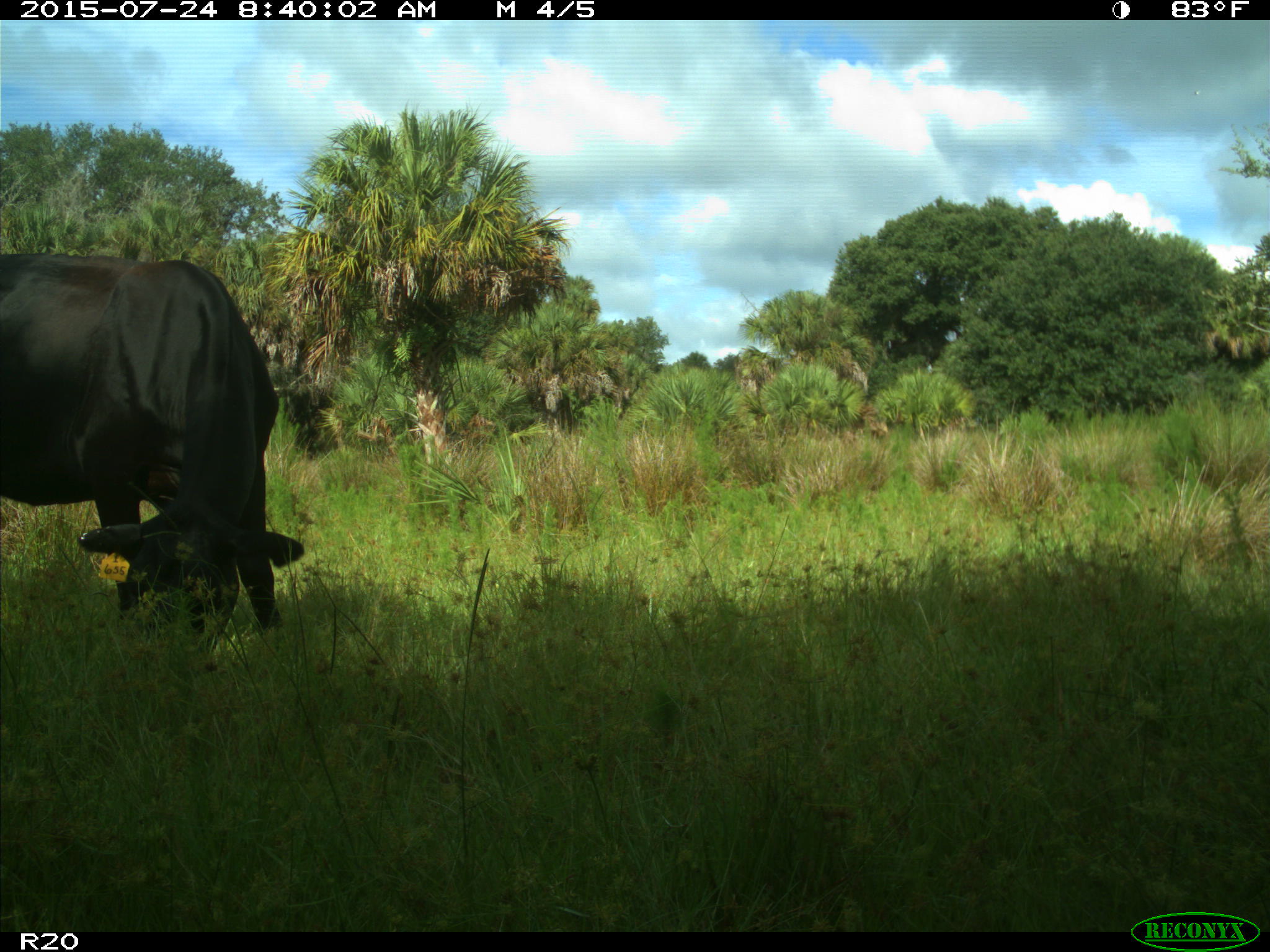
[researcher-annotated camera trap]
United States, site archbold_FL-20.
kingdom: Animalia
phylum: Chordata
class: Mammalia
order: Artiodactyla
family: Bovidae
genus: Bos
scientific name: Bos taurus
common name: domestic cow